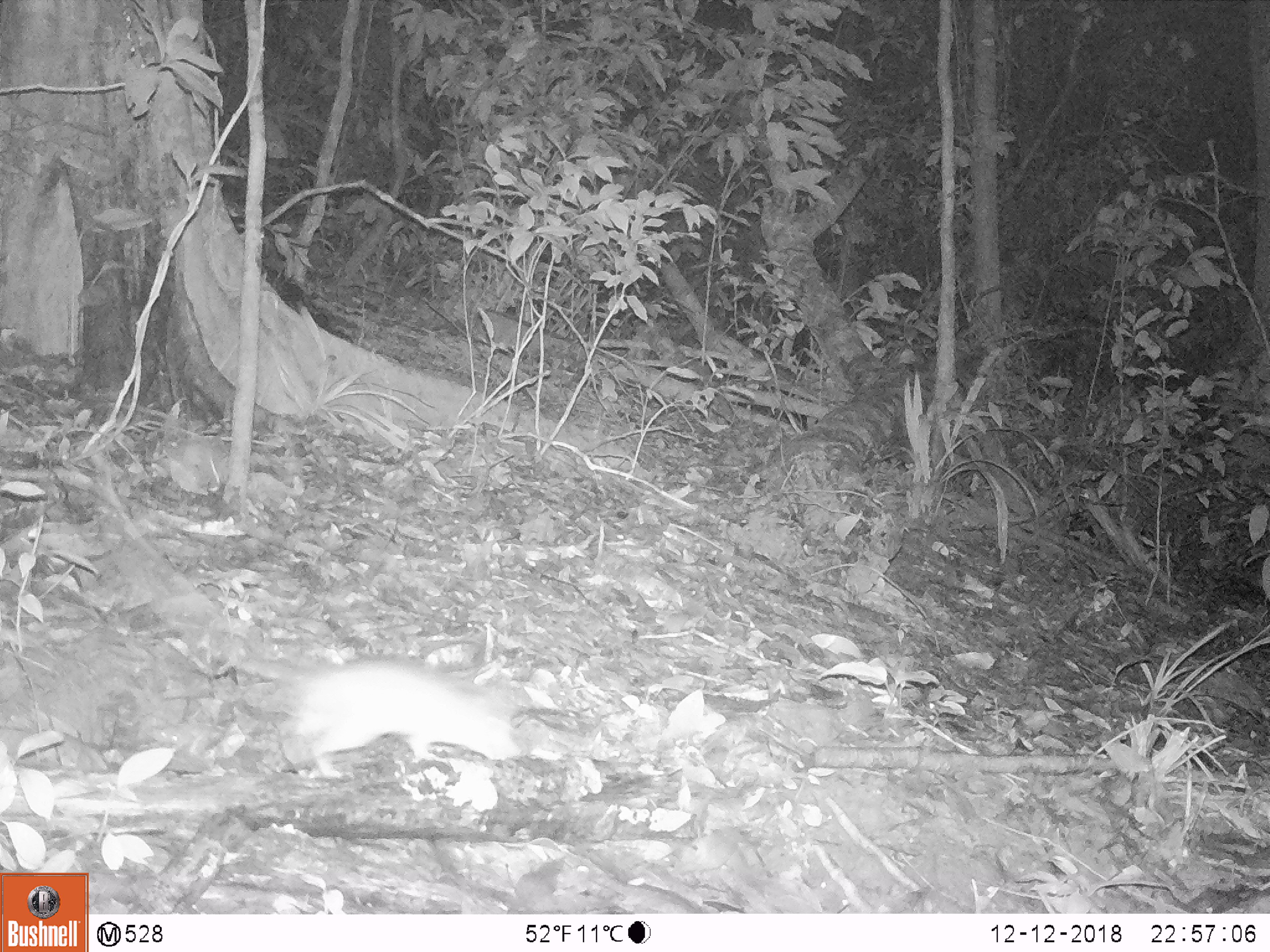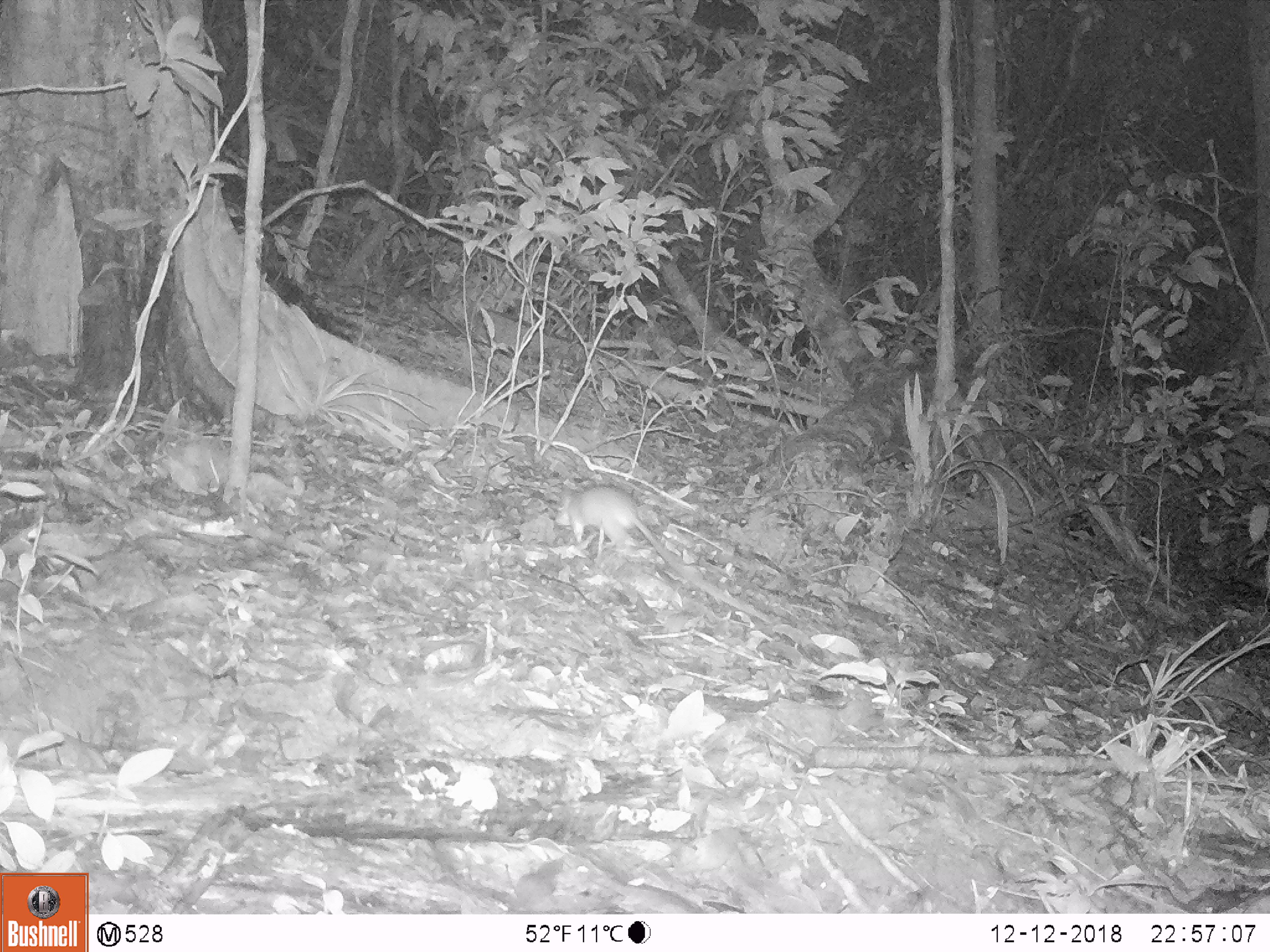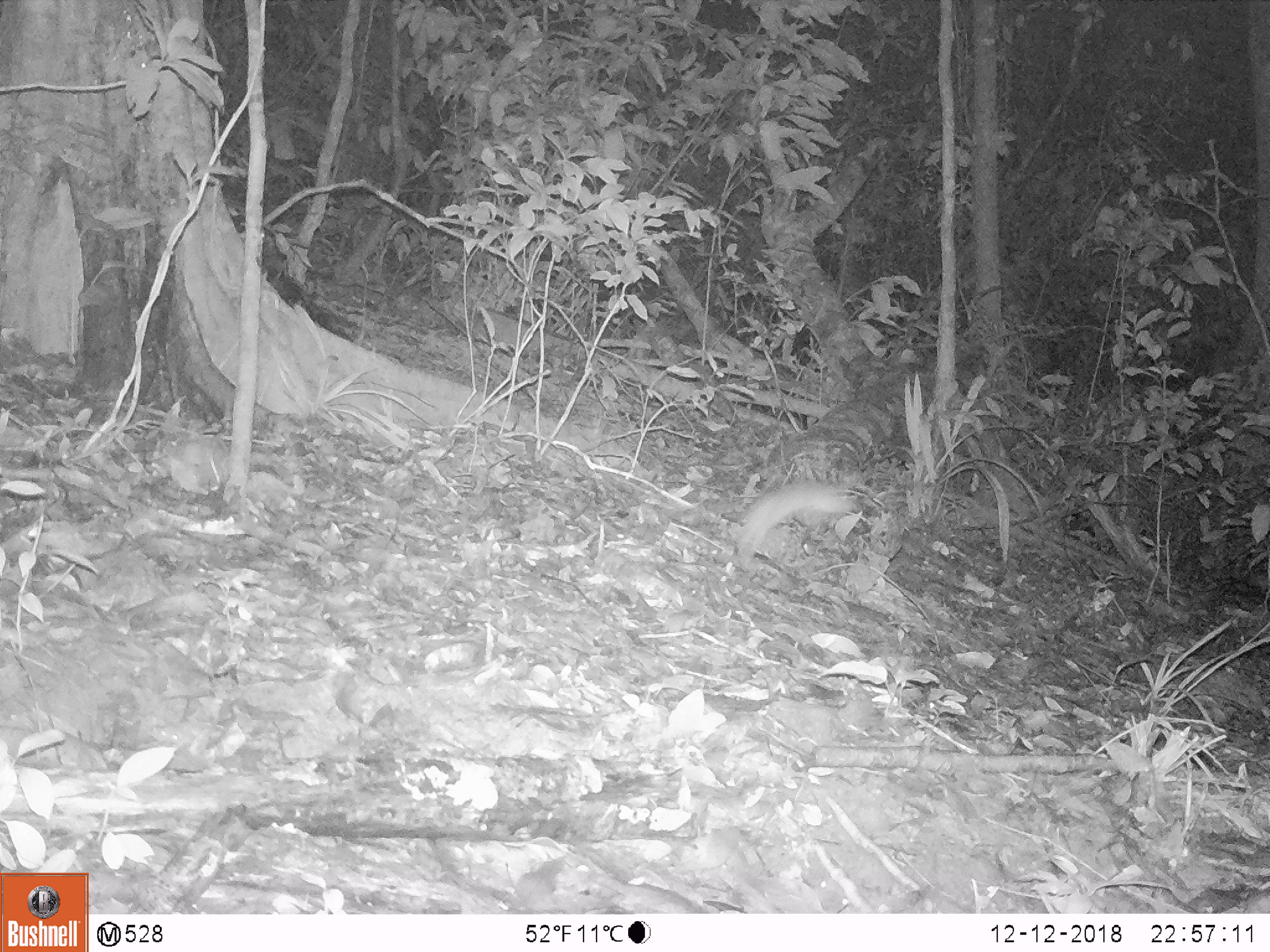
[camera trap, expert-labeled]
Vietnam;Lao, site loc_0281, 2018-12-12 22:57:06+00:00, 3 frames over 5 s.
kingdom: Animalia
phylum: Chordata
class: Mammalia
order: Rodentia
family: Muridae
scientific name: Muridae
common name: old-world mice and rats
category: unidentified murid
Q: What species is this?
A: Unidentified murid (old-world mice and rats) (Muridae).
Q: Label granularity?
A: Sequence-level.